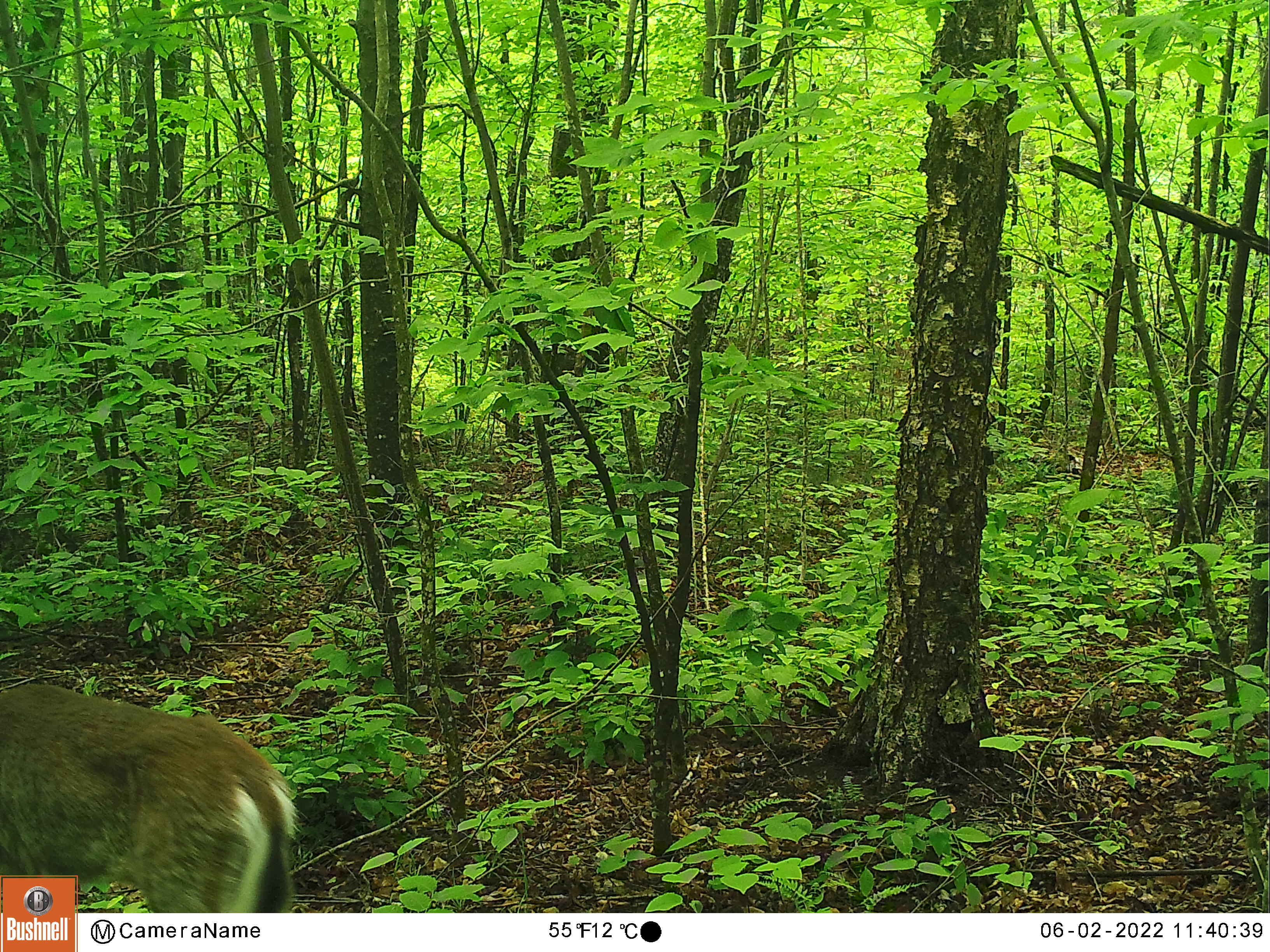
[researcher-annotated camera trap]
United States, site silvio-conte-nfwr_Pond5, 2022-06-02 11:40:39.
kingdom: Animalia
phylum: Chordata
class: Mammalia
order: Artiodactyla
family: Cervidae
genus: Odocoileus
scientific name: Odocoileus virginianus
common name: white-tailed deer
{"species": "white-tailed deer (Odocoileus virginianus)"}